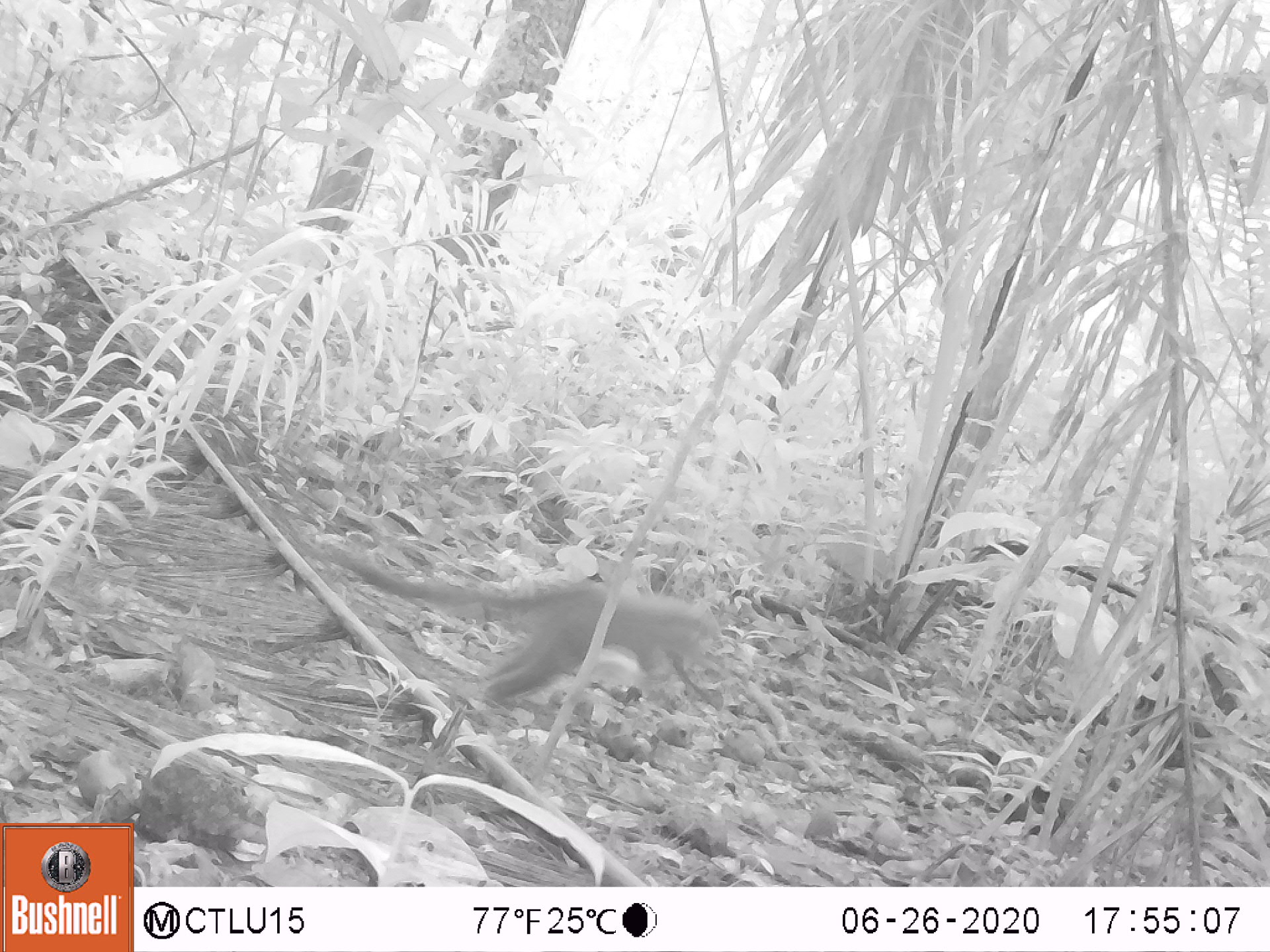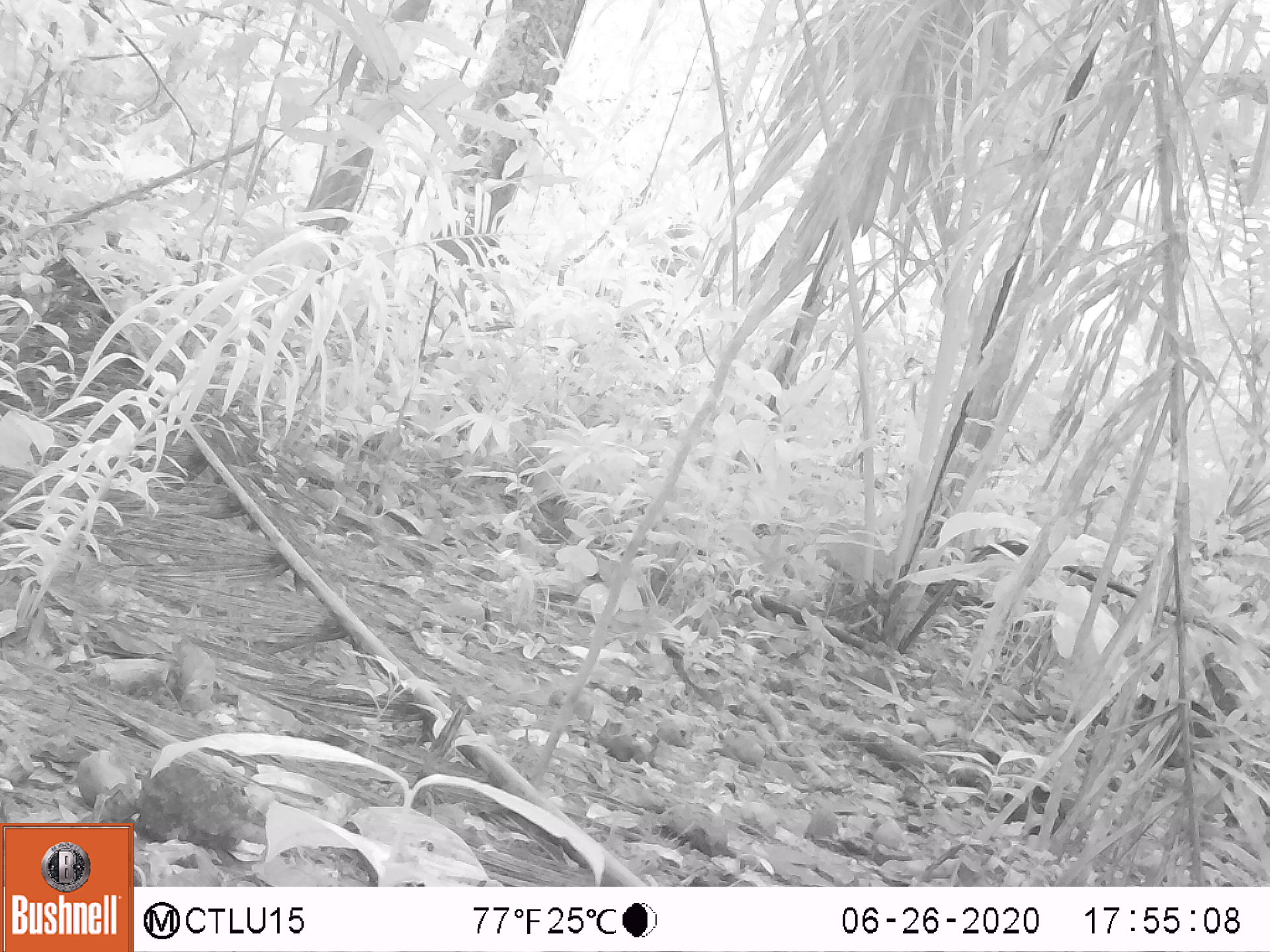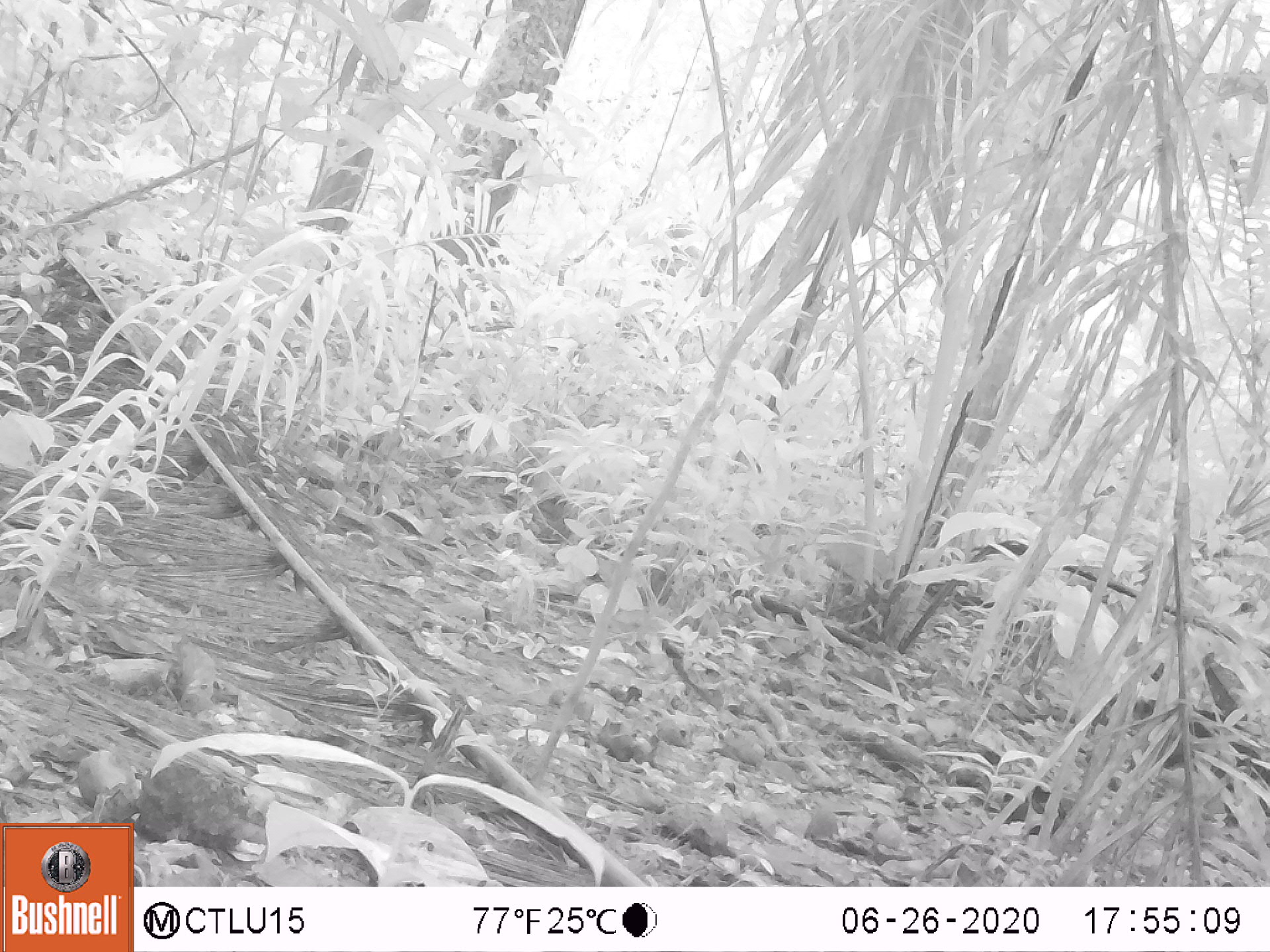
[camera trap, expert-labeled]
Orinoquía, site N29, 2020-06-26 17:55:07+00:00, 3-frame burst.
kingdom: Animalia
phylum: Chordata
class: Mammalia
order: Carnivora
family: Procyonidae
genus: Nasua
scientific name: Nasua nasua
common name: south american coati